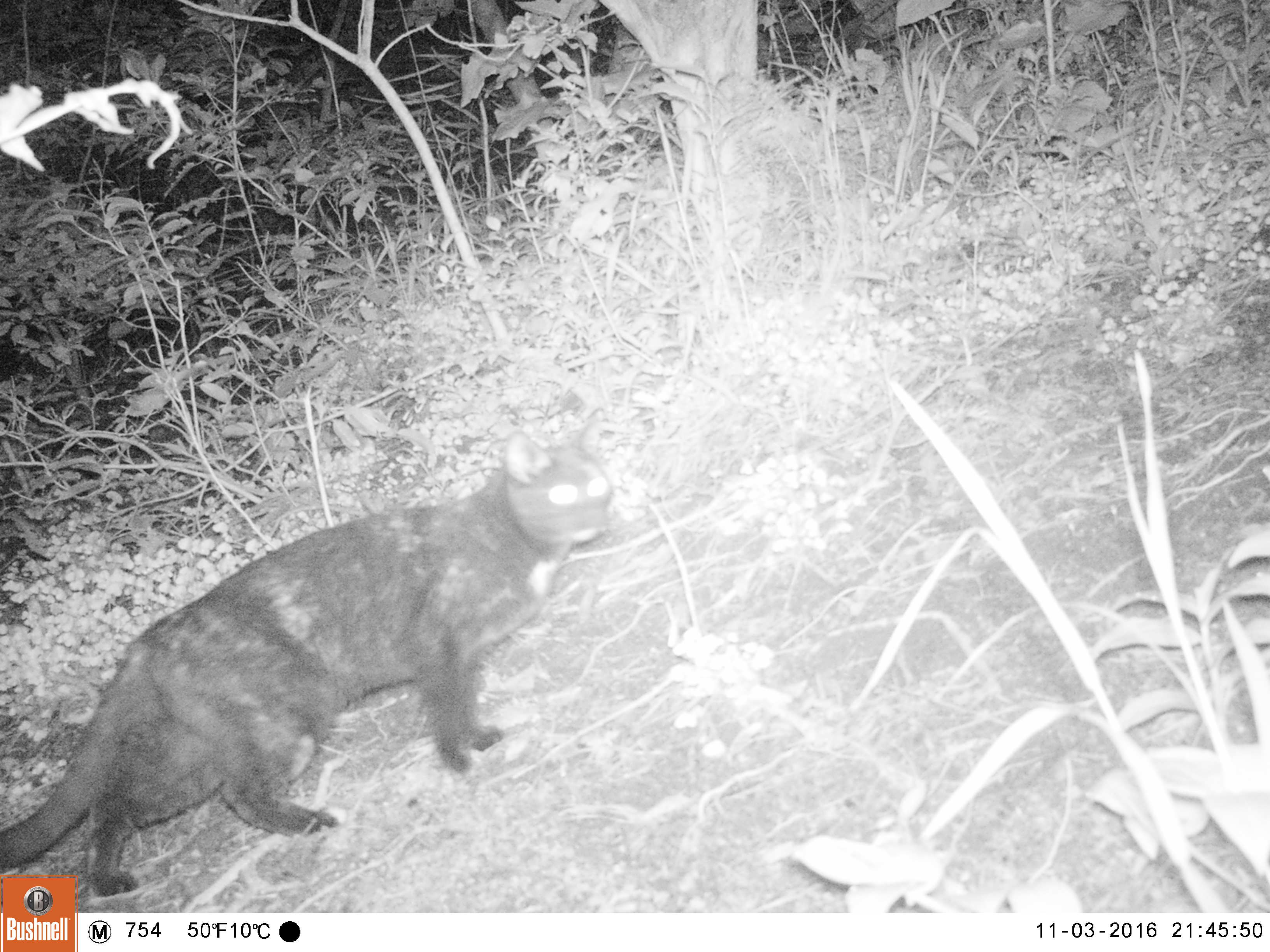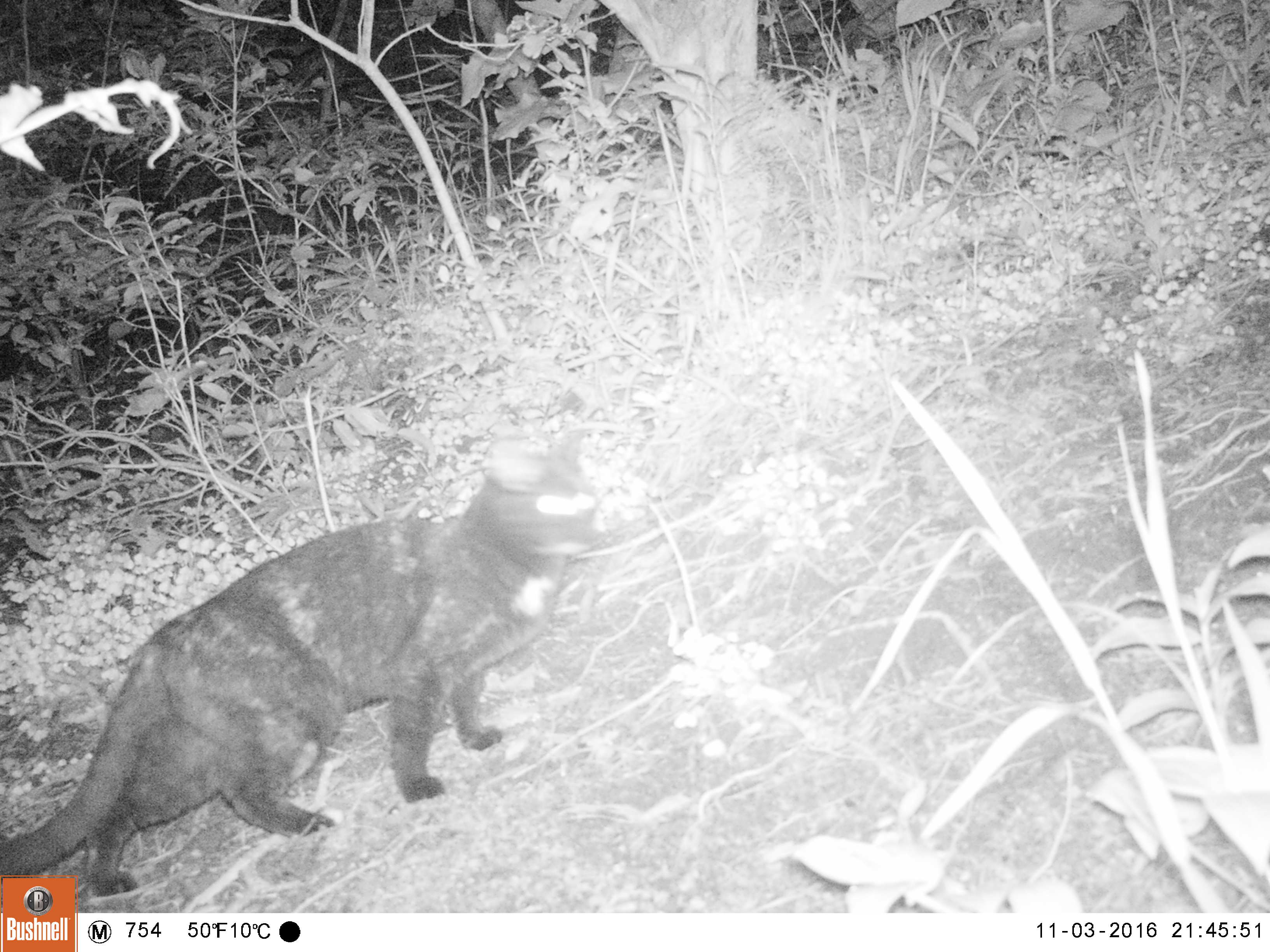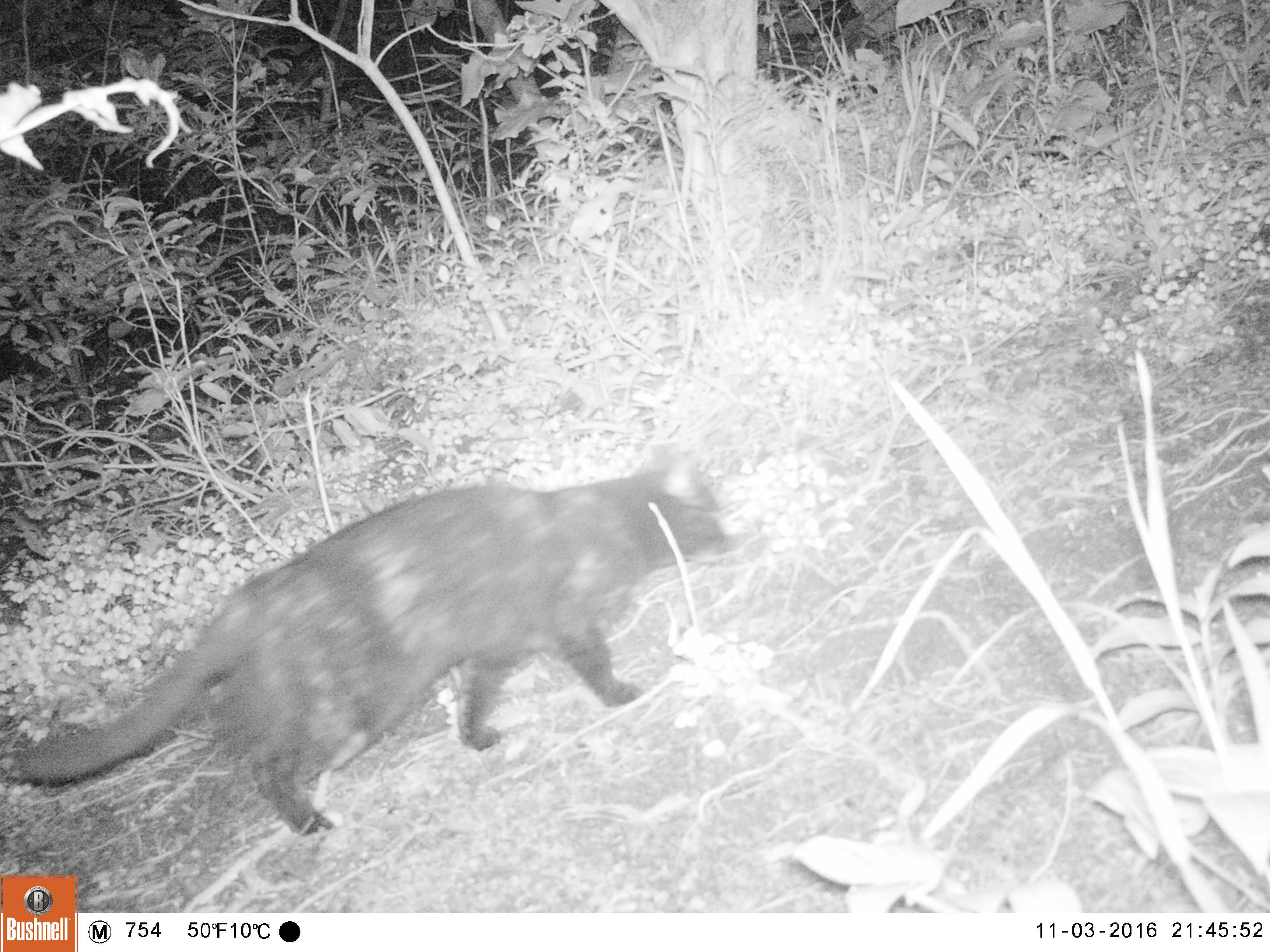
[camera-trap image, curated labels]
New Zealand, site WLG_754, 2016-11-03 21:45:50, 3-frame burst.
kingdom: Animalia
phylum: Chordata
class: Mammalia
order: Carnivora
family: Felidae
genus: Felis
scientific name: Felis catus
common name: domestic cat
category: cat